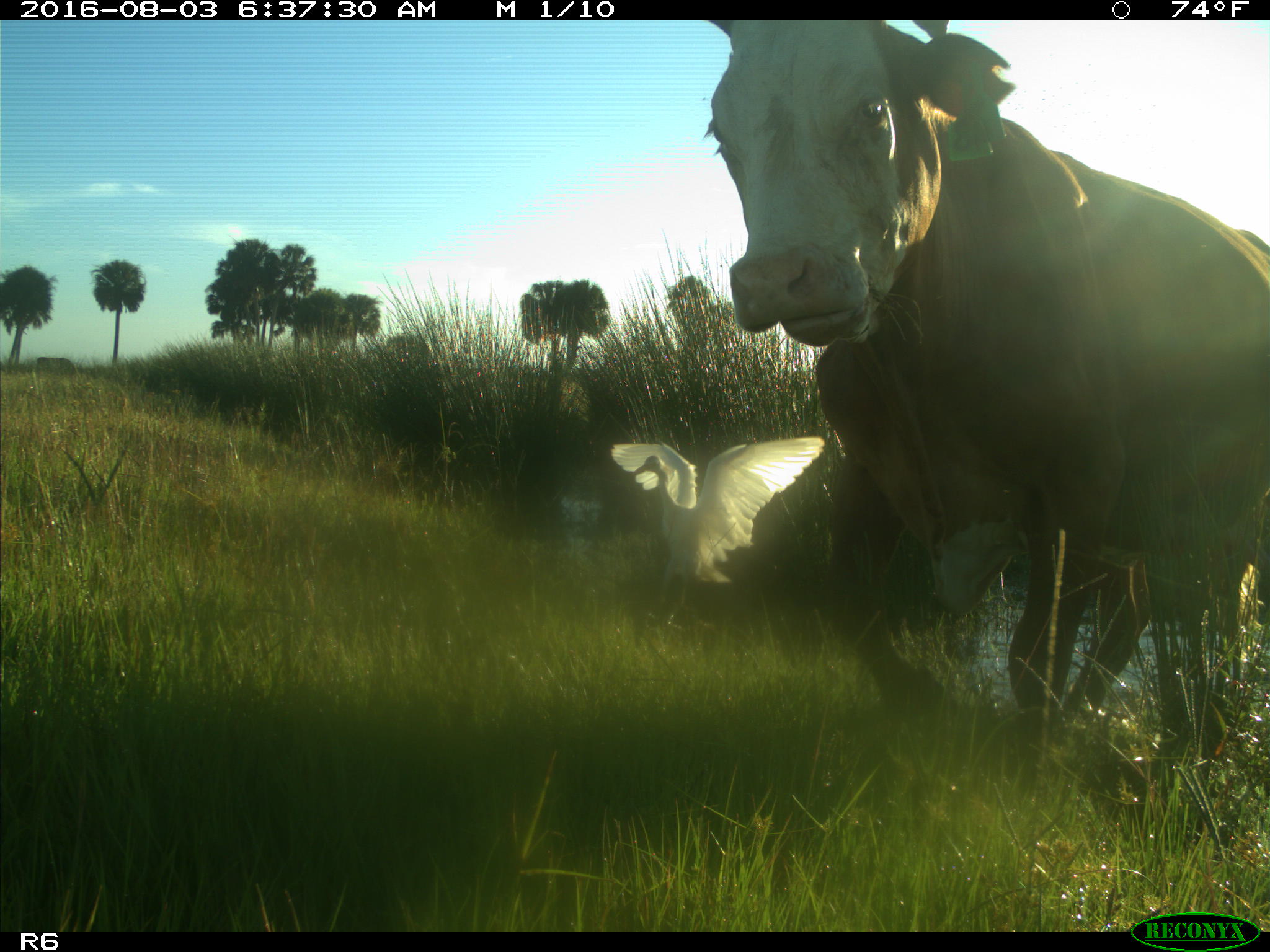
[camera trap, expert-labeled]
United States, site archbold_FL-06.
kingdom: Animalia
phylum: Chordata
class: Mammalia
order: Artiodactyla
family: Bovidae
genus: Bos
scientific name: Bos taurus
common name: domestic cow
Bos taurus (domestic cow).